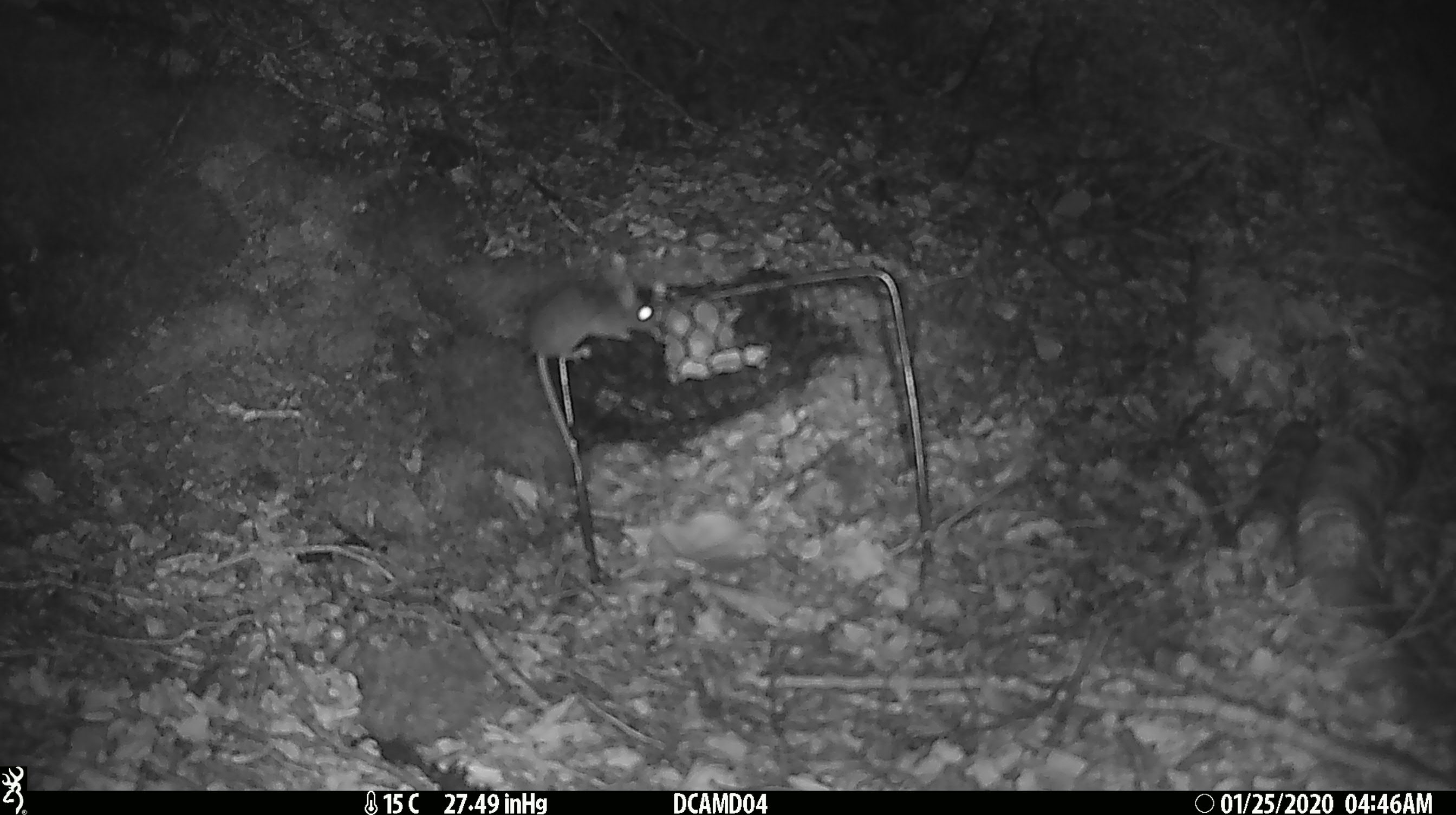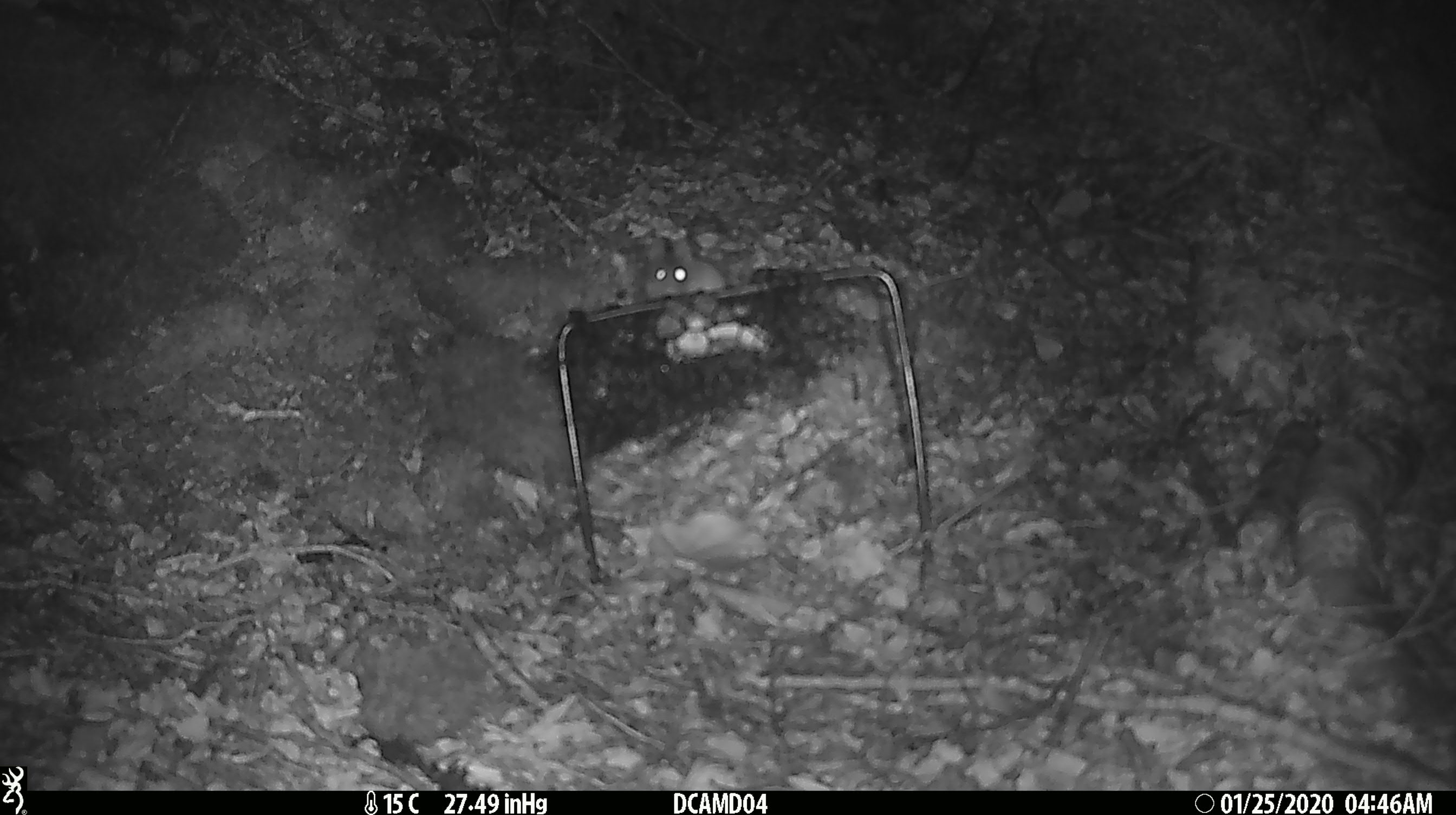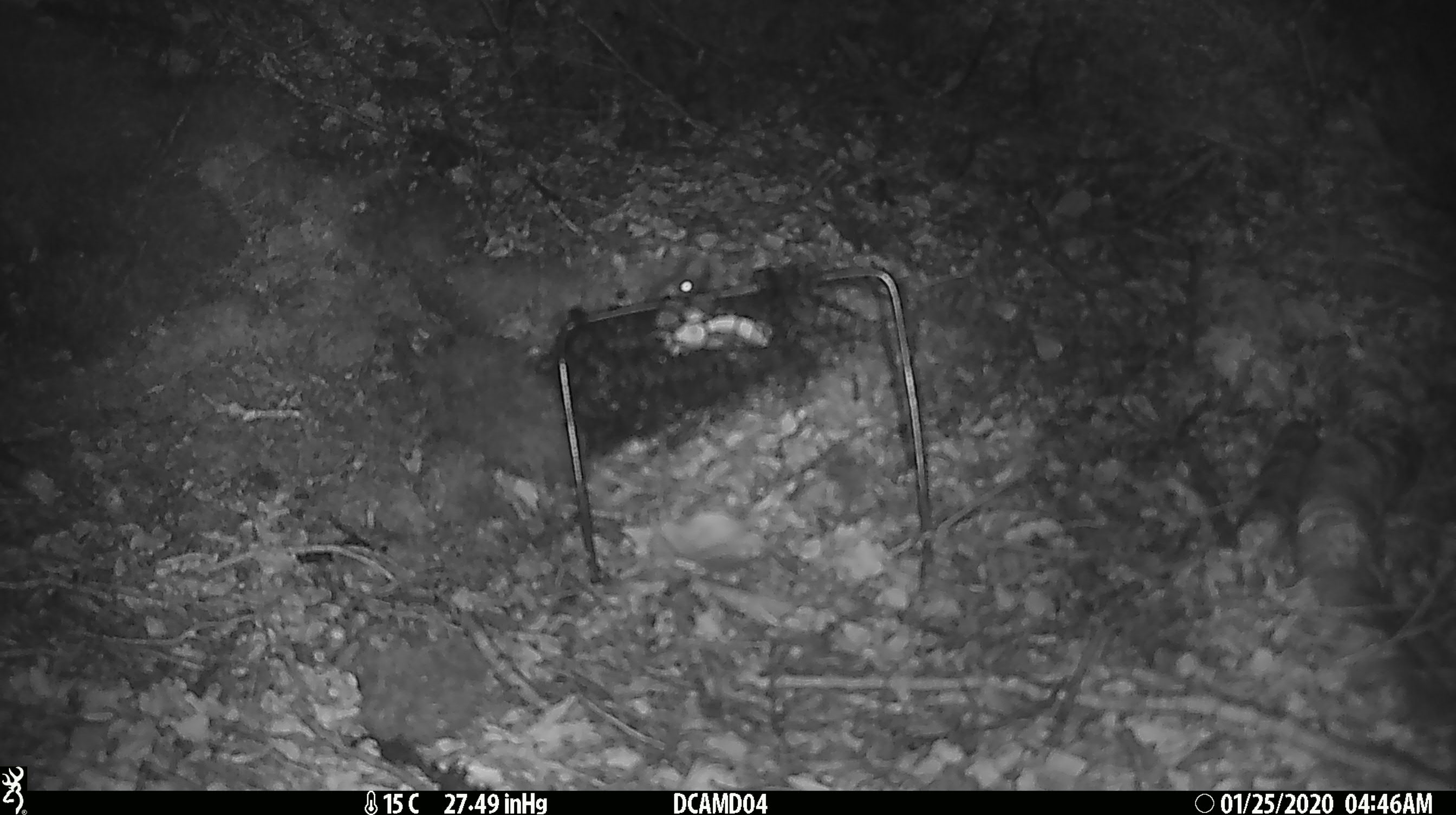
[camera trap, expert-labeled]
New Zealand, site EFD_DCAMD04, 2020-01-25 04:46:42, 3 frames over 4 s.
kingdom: Animalia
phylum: Chordata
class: Mammalia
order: Rodentia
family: Muridae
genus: Mus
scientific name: Mus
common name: mouse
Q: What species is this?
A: Mouse (Mus).